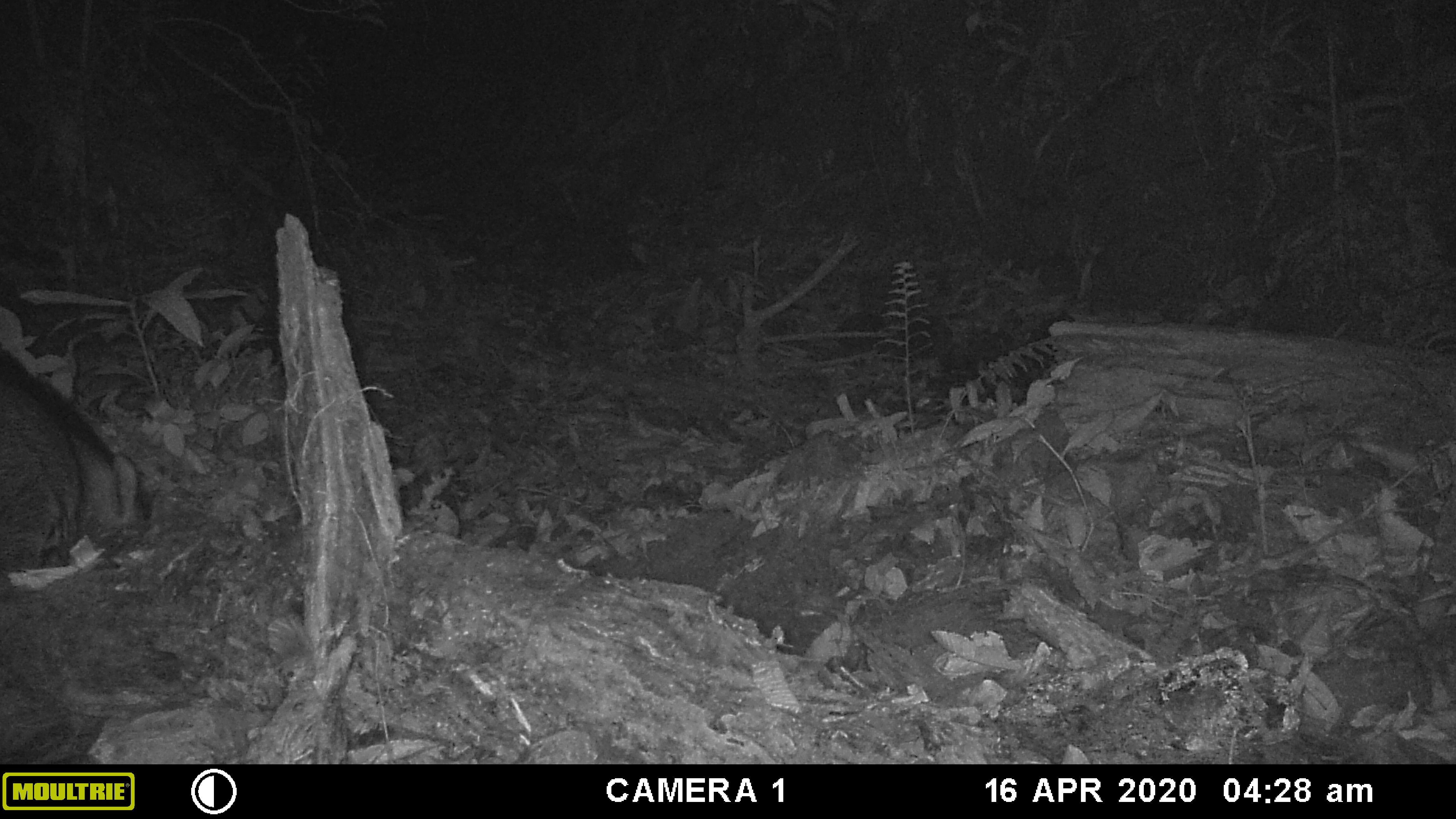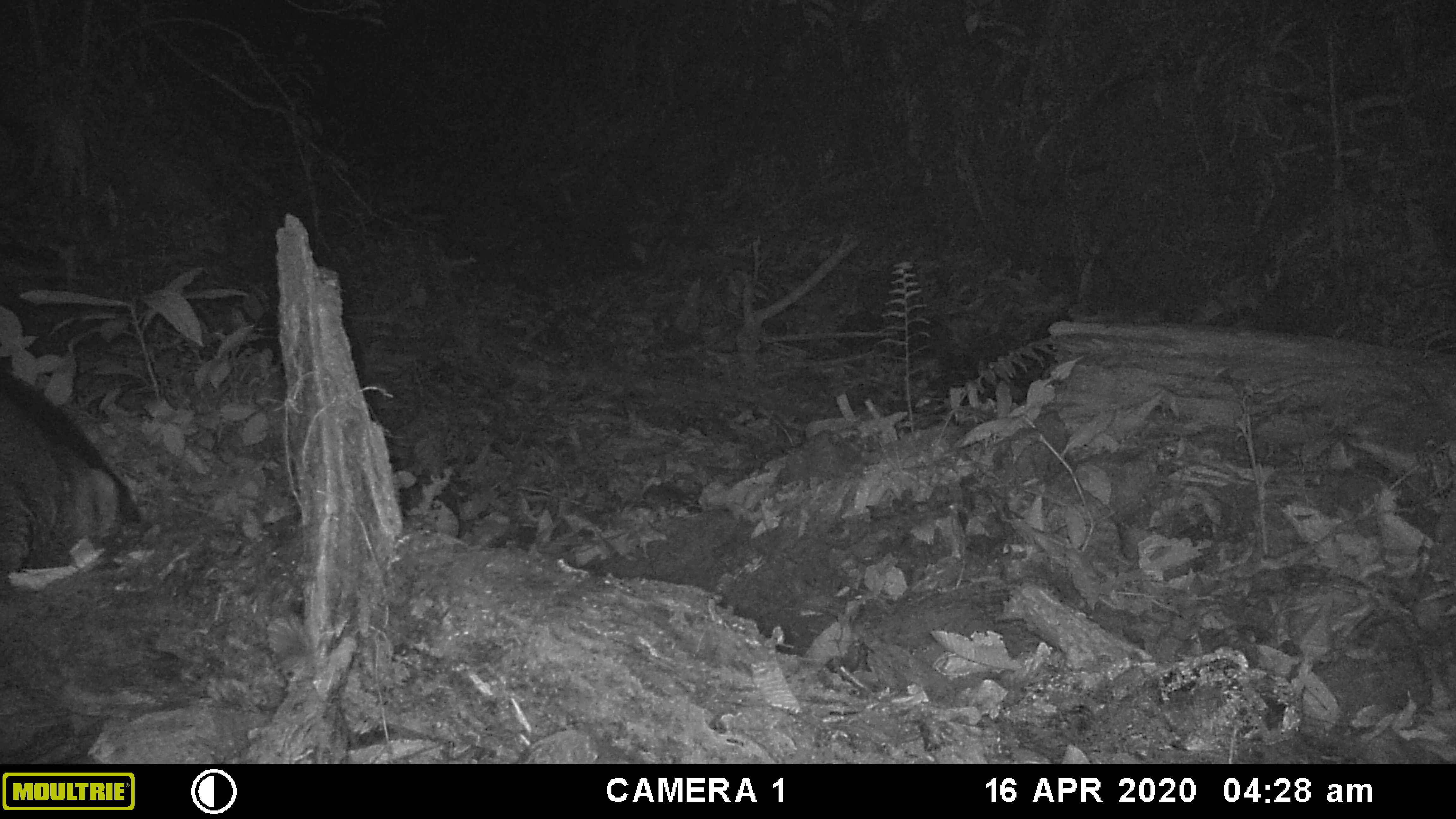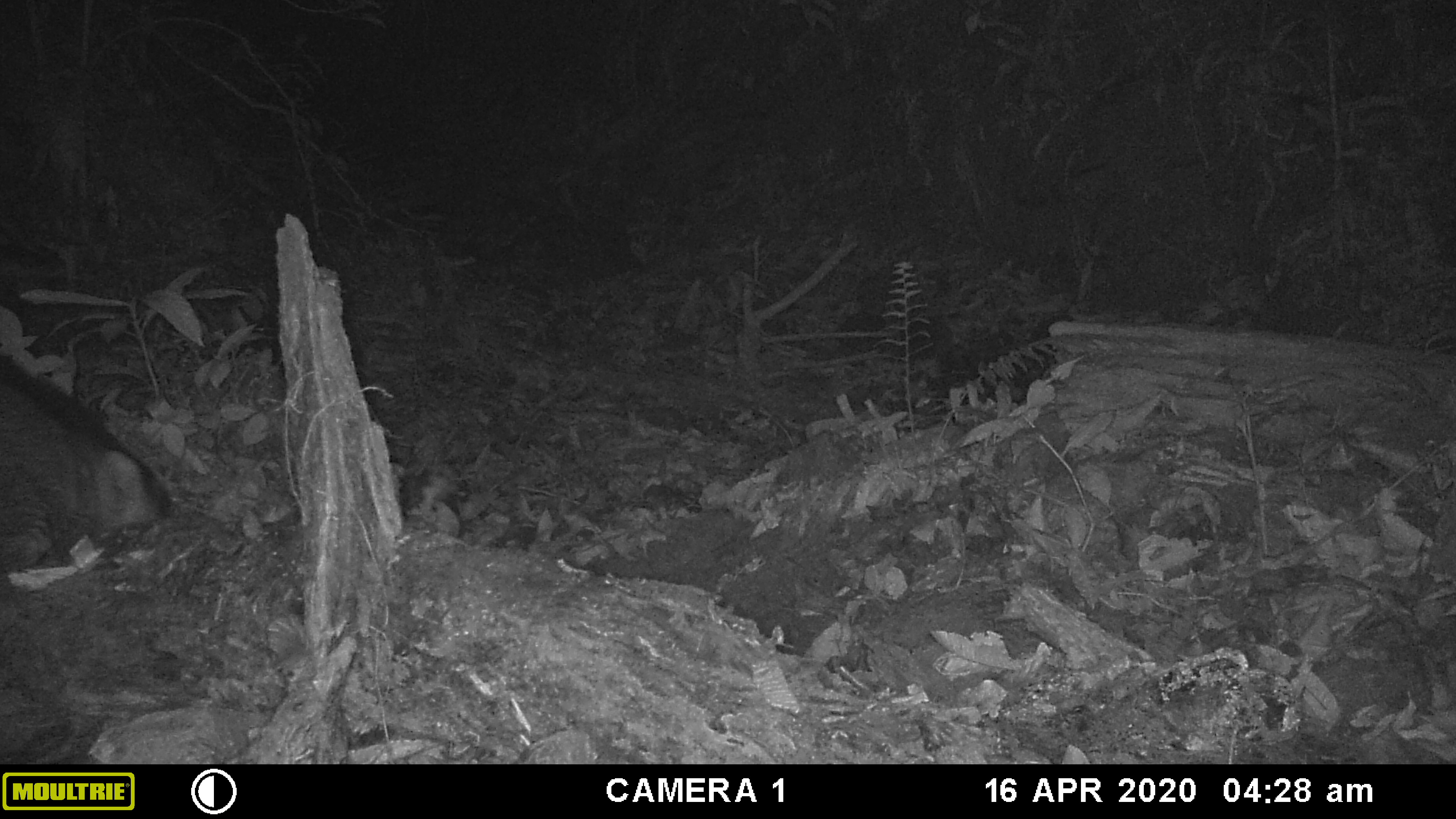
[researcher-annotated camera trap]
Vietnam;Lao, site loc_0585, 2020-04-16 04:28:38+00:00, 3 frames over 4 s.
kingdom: Animalia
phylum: Chordata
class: Mammalia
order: Artiodactyla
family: Suidae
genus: Sus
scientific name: Sus scrofa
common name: eurasian wild pig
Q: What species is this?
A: Eurasian wild pig (Sus scrofa).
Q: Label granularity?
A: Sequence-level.